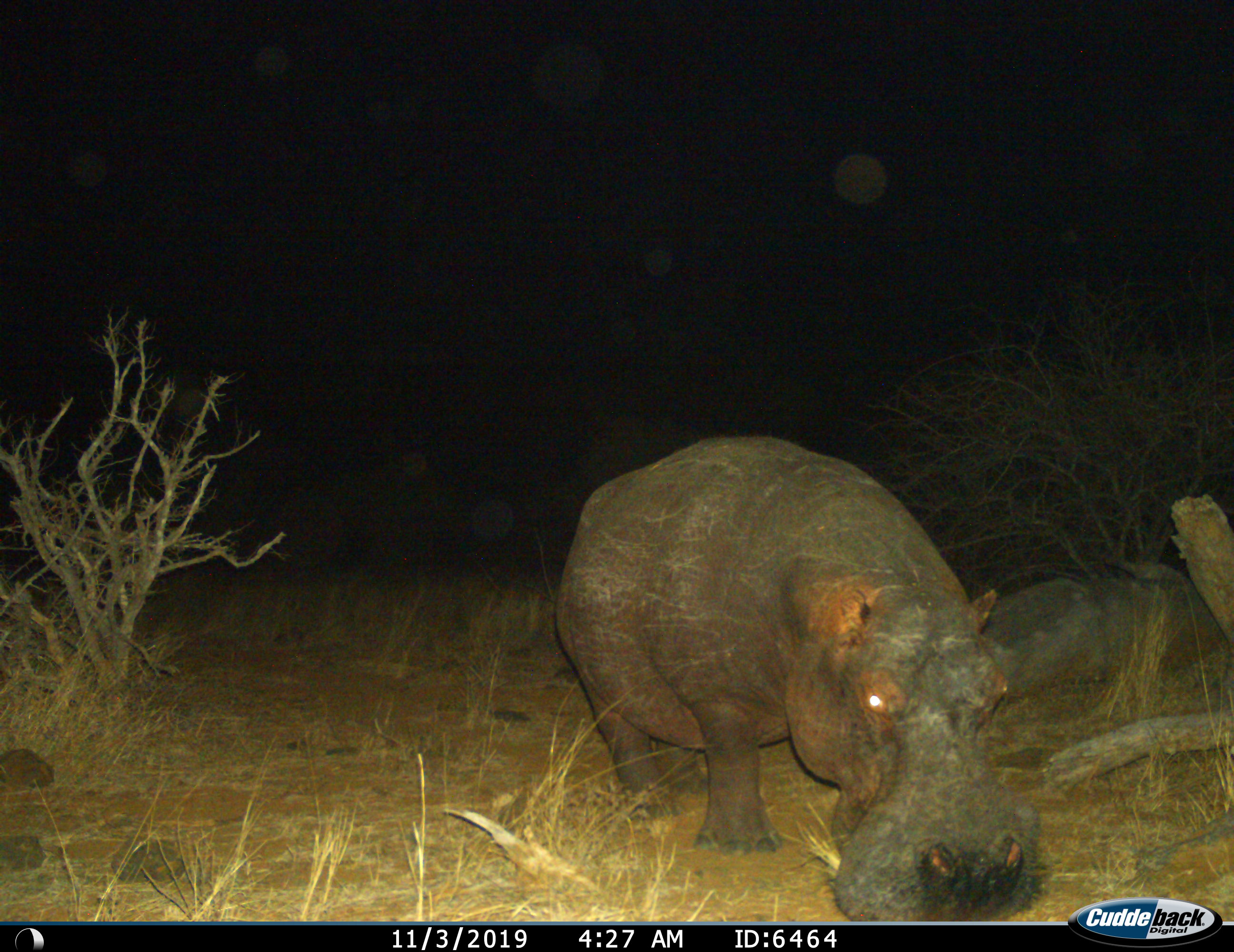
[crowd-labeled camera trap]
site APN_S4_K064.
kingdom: Animalia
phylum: Chordata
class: Mammalia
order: Artiodactyla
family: Hippopotamidae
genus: Hippopotamus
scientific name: Hippopotamus amphibius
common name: hippopotamus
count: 1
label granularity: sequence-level